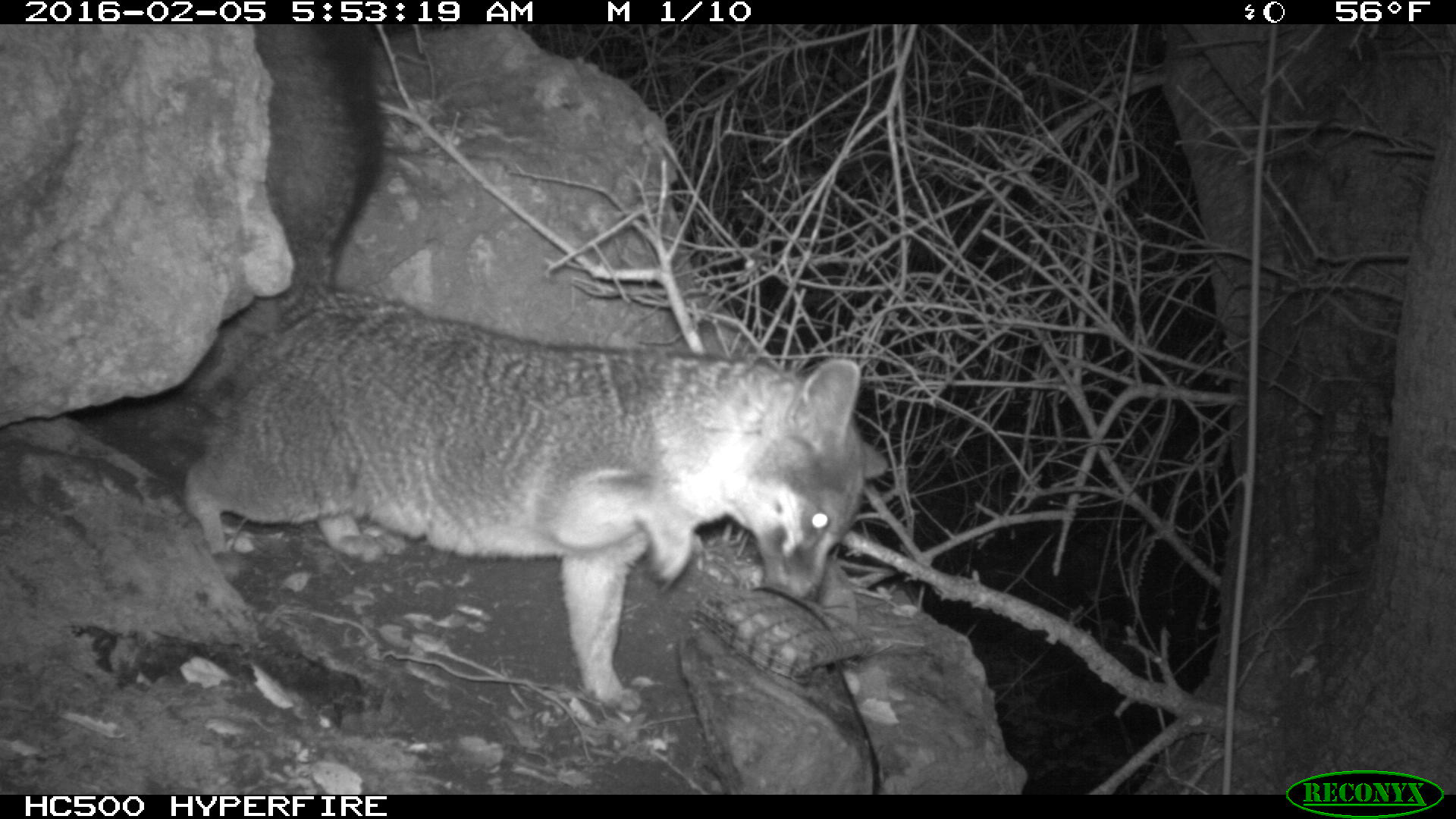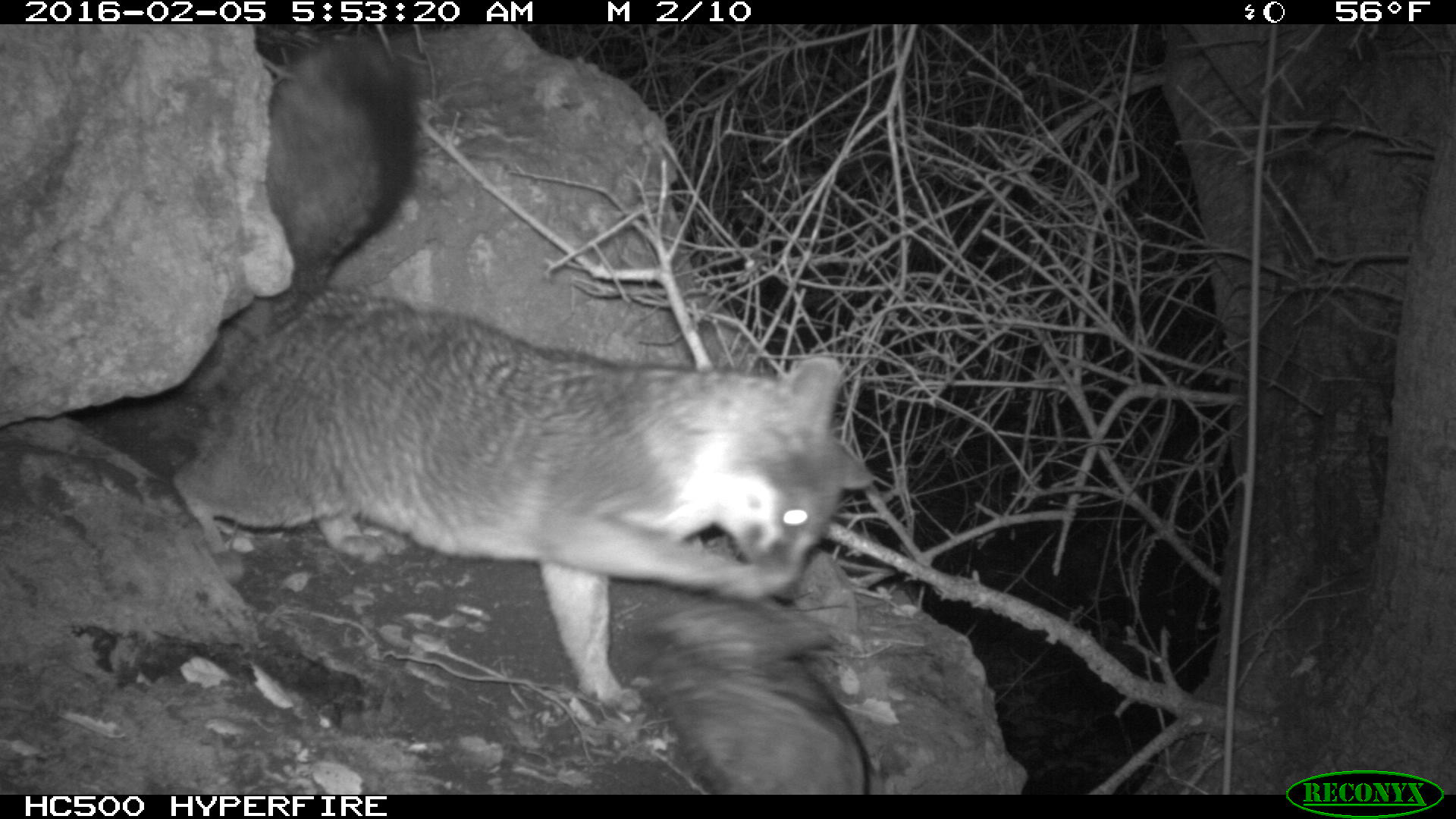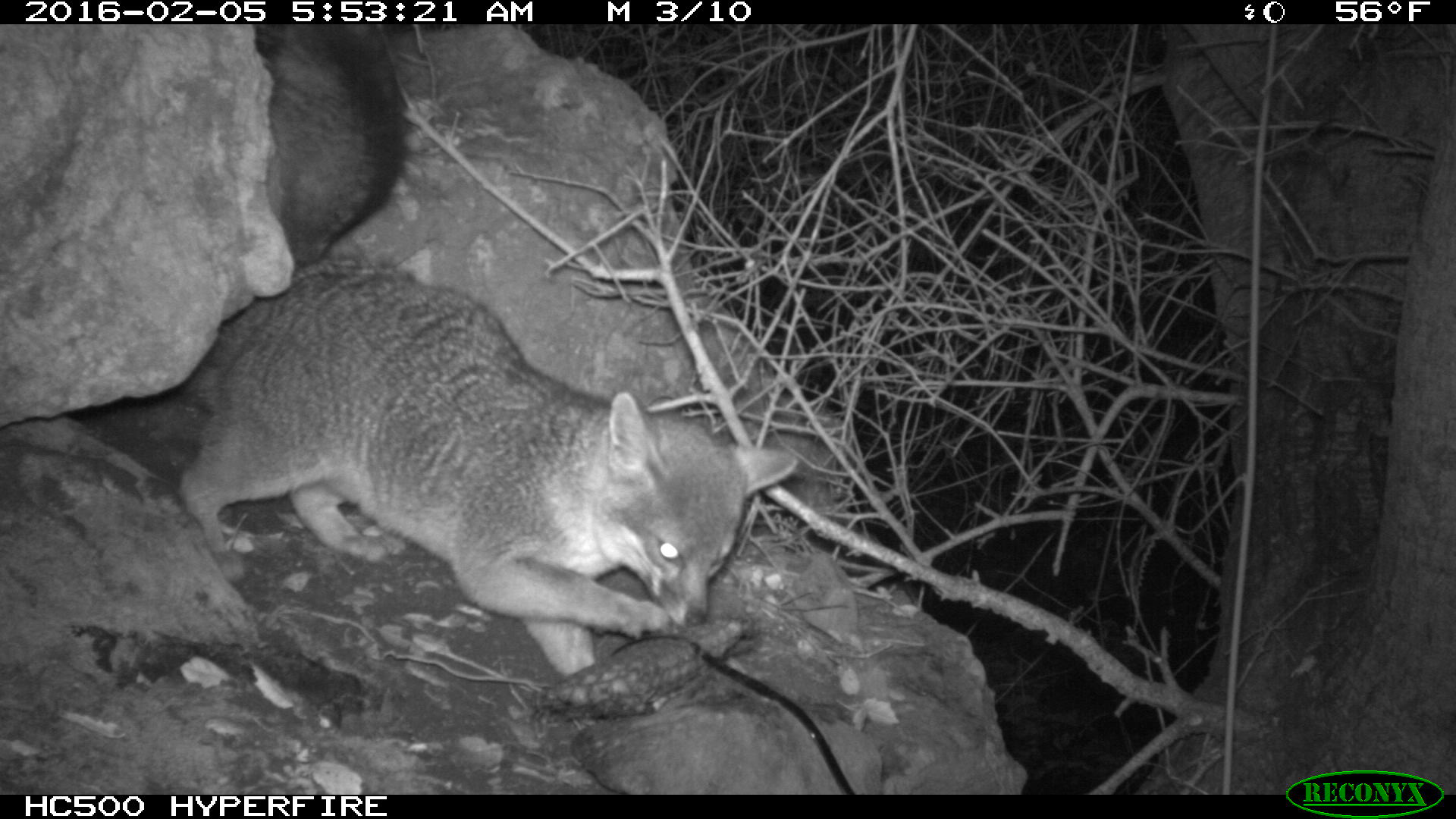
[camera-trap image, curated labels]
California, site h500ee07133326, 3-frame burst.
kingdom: Animalia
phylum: Chordata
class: Mammalia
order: Carnivora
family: Canidae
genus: Urocyon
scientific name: Urocyon littoralis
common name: island fox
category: fox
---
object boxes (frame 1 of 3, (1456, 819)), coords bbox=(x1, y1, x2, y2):
fox: bbox=(174, 24, 888, 711)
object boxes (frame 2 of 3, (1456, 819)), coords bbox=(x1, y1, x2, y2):
fox: bbox=(157, 281, 875, 709)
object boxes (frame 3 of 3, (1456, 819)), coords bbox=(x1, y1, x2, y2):
fox: bbox=(173, 24, 799, 679)